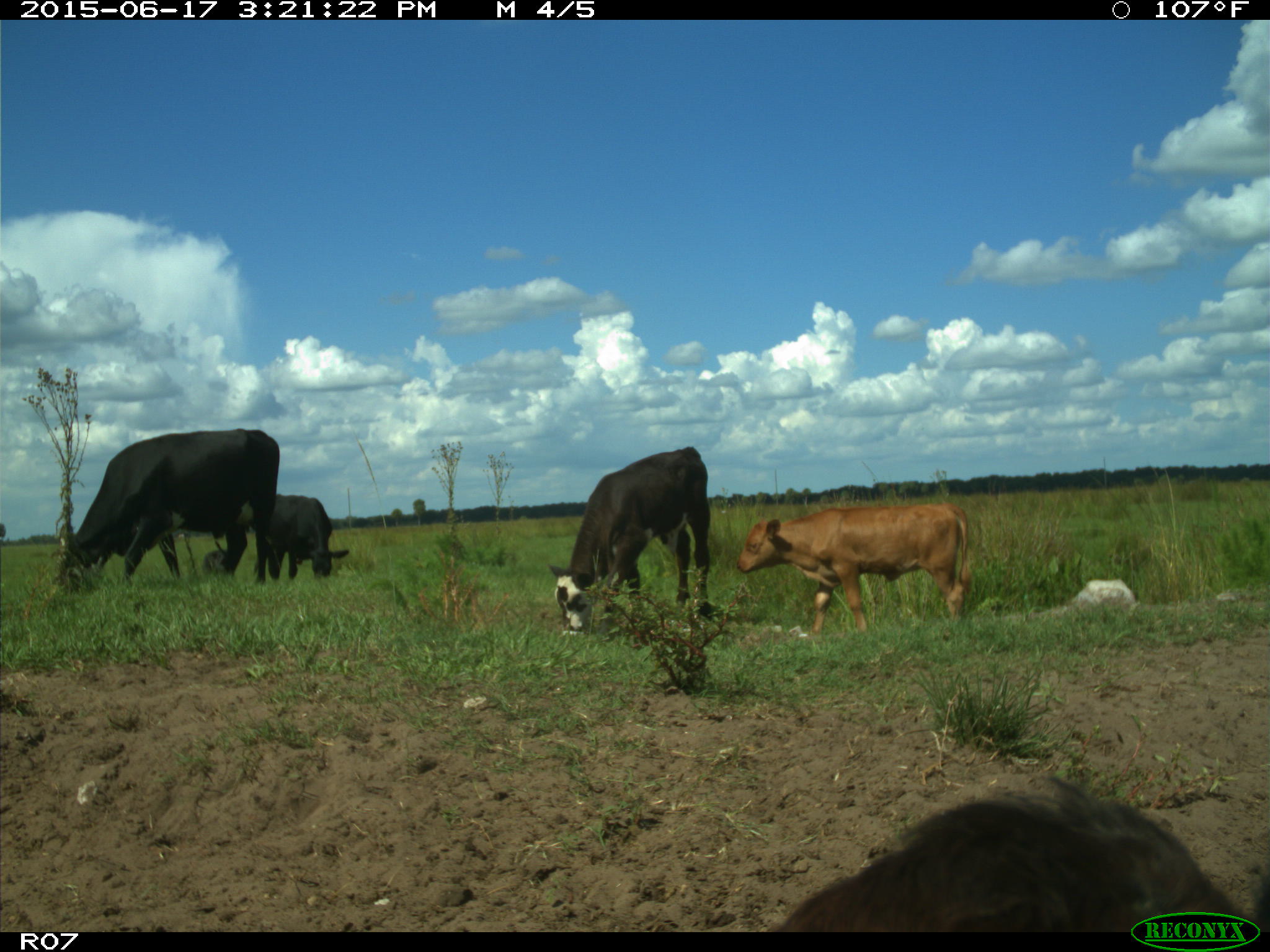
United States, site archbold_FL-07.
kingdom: Animalia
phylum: Chordata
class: Mammalia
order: Artiodactyla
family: Bovidae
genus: Bos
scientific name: Bos taurus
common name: domestic cow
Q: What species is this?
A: Bos taurus (domestic cow).